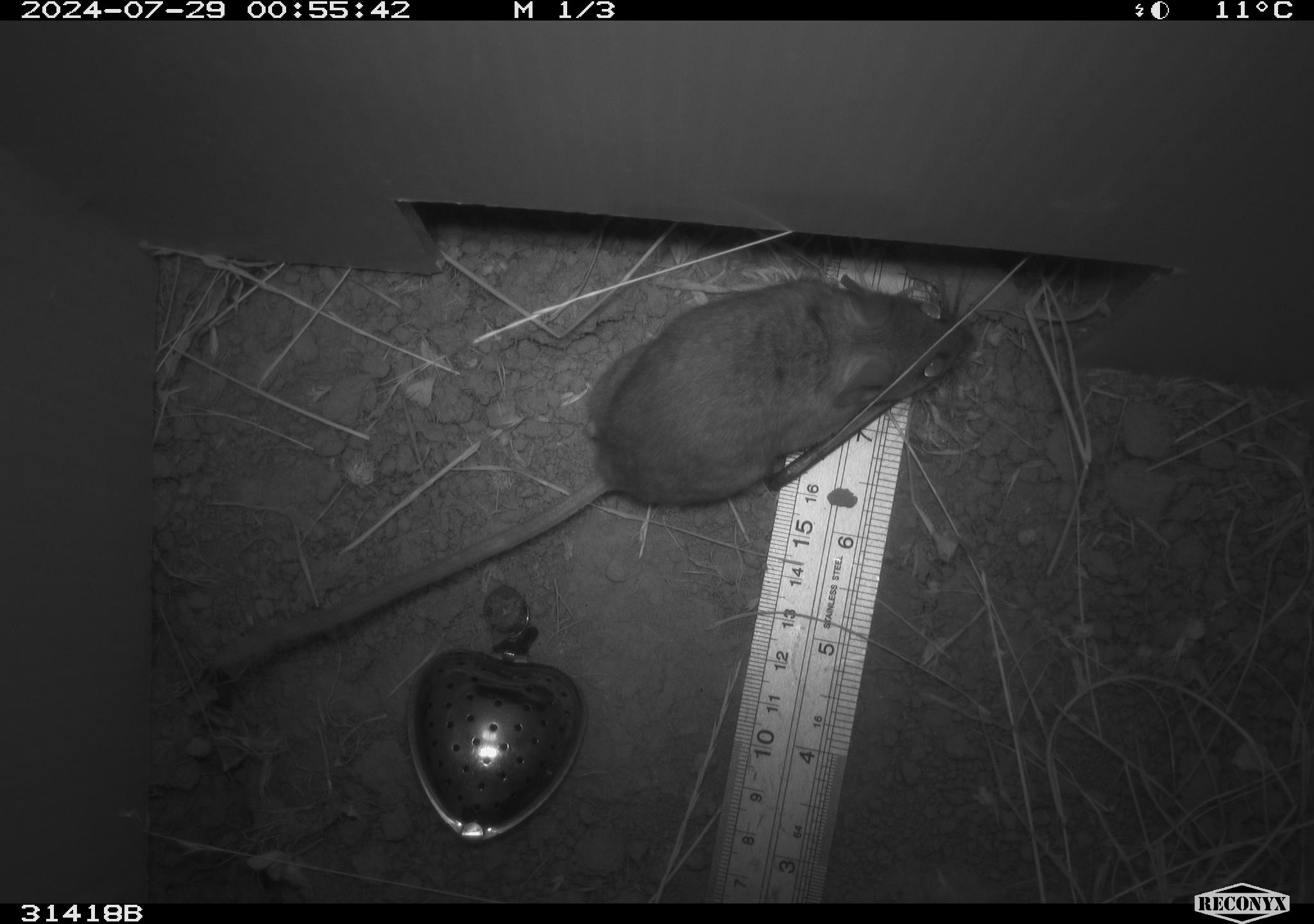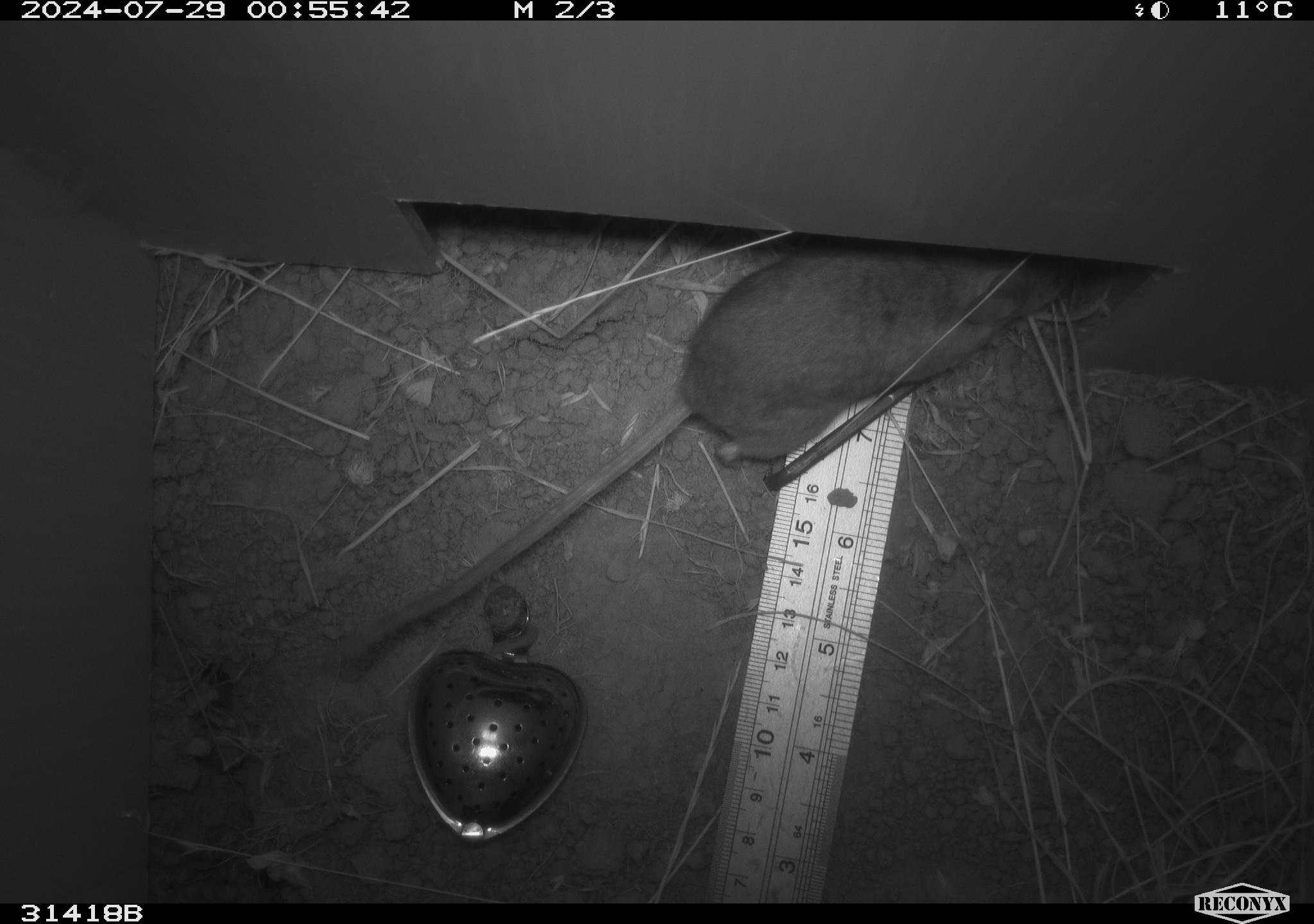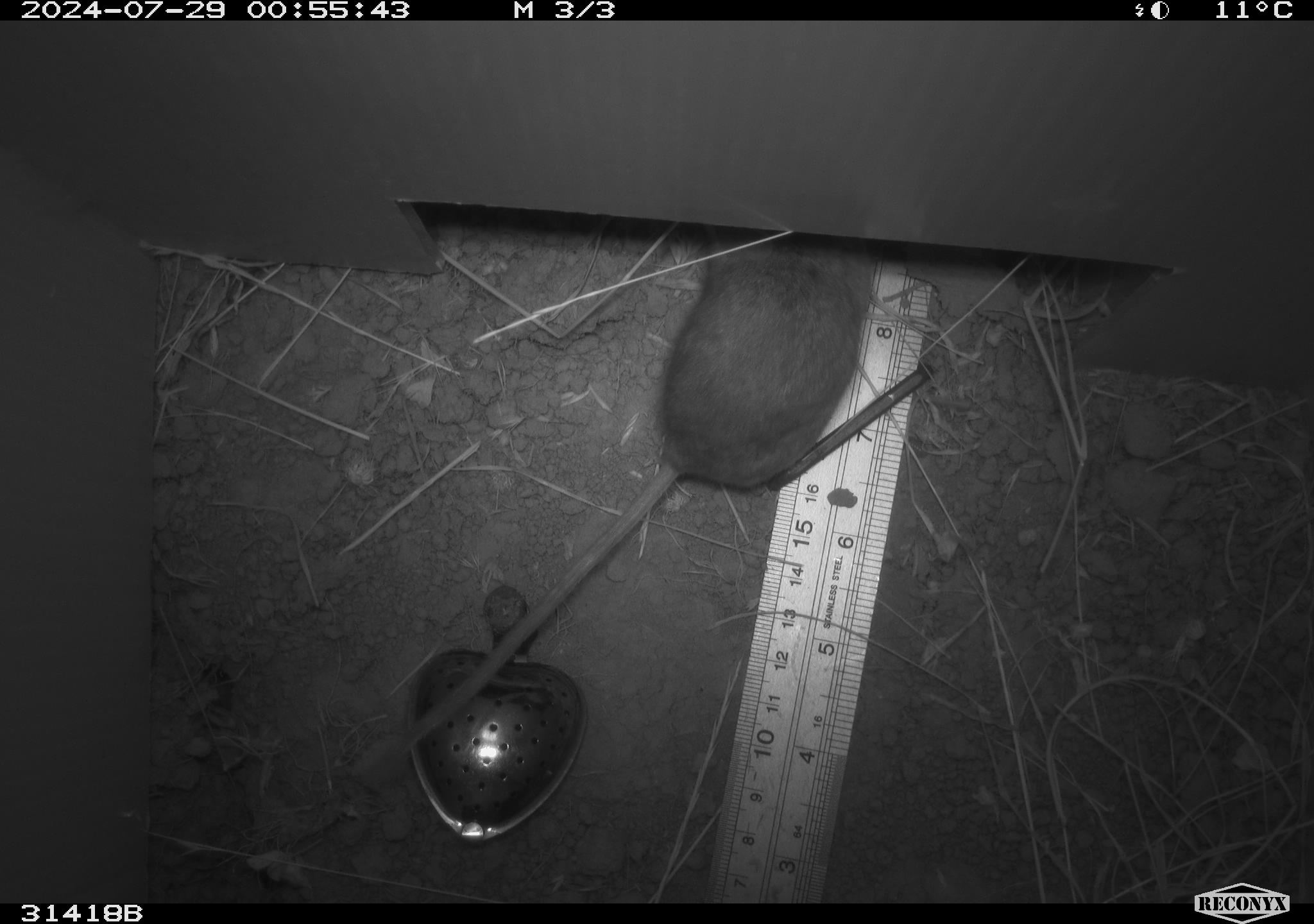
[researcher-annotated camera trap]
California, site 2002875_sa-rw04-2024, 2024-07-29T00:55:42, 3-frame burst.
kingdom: Animalia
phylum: Chordata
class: Mammalia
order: Rodentia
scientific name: Rodentia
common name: rodent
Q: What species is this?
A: Rodent (Rodentia).